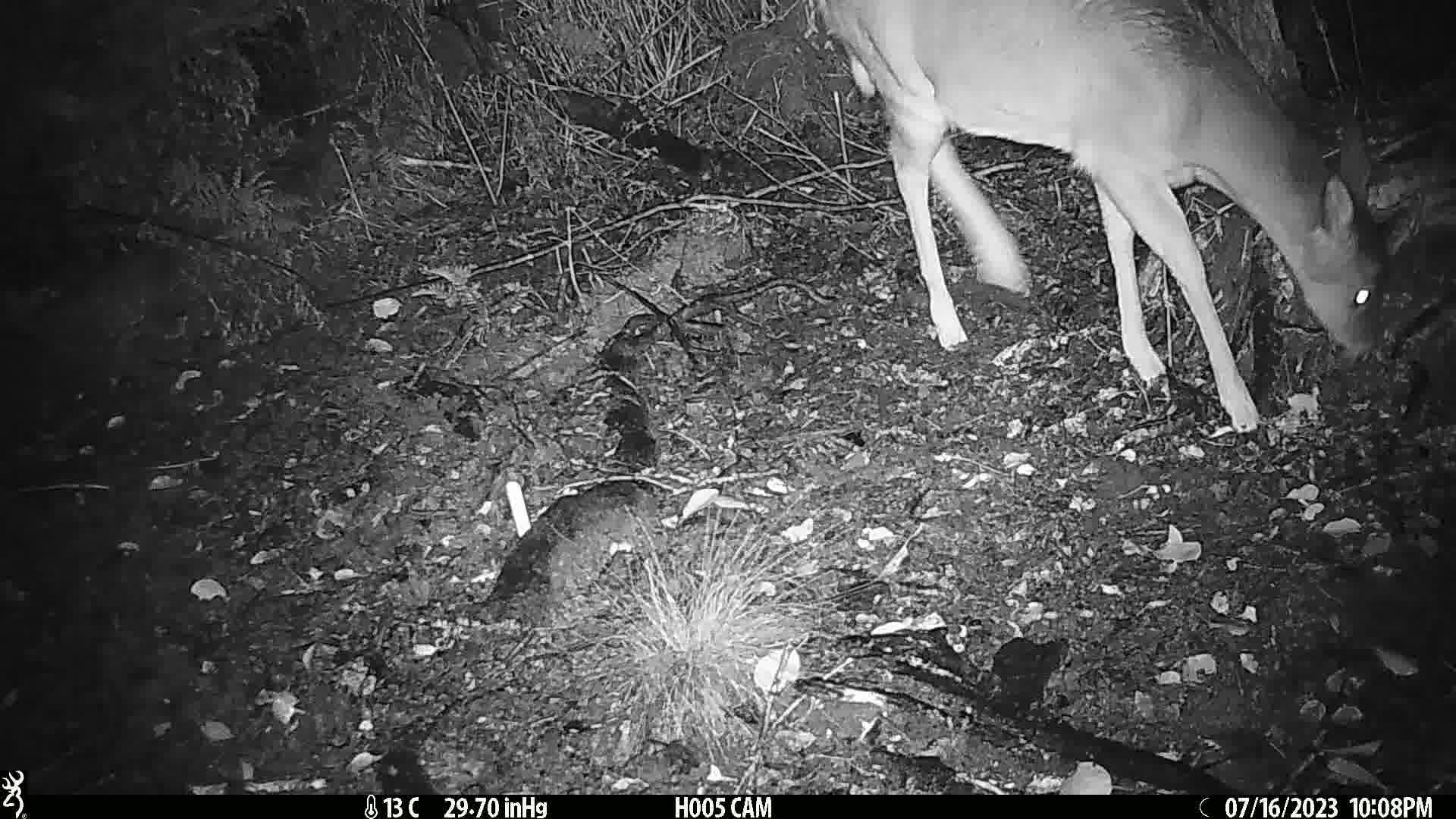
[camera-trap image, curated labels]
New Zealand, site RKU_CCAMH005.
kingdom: Animalia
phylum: Chordata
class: Mammalia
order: Artiodactyla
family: Cervidae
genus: Odocoileus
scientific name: Odocoileus virginianus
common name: white-tailed deer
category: white tailed deer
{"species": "white tailed deer (white-tailed deer) (Odocoileus virginianus)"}